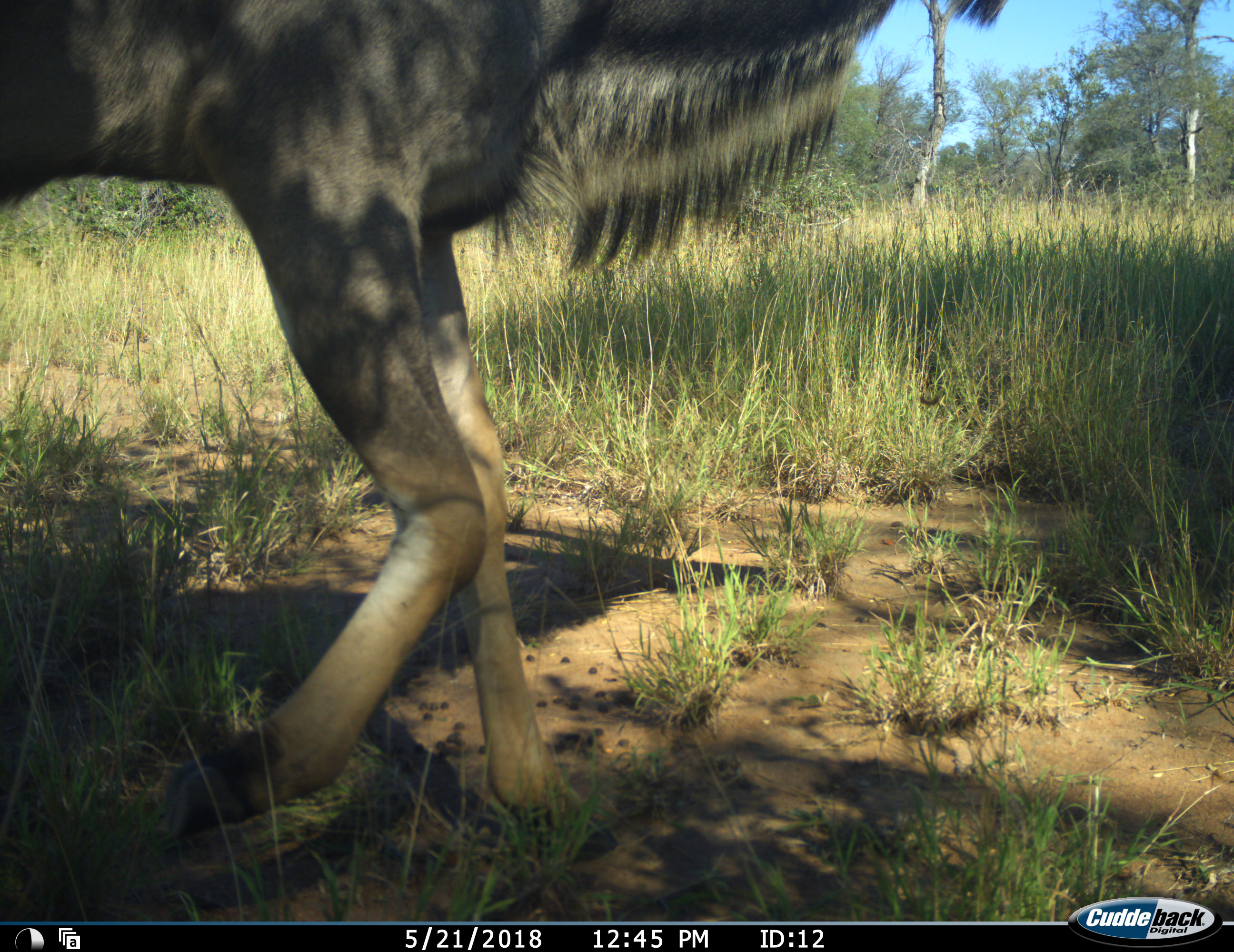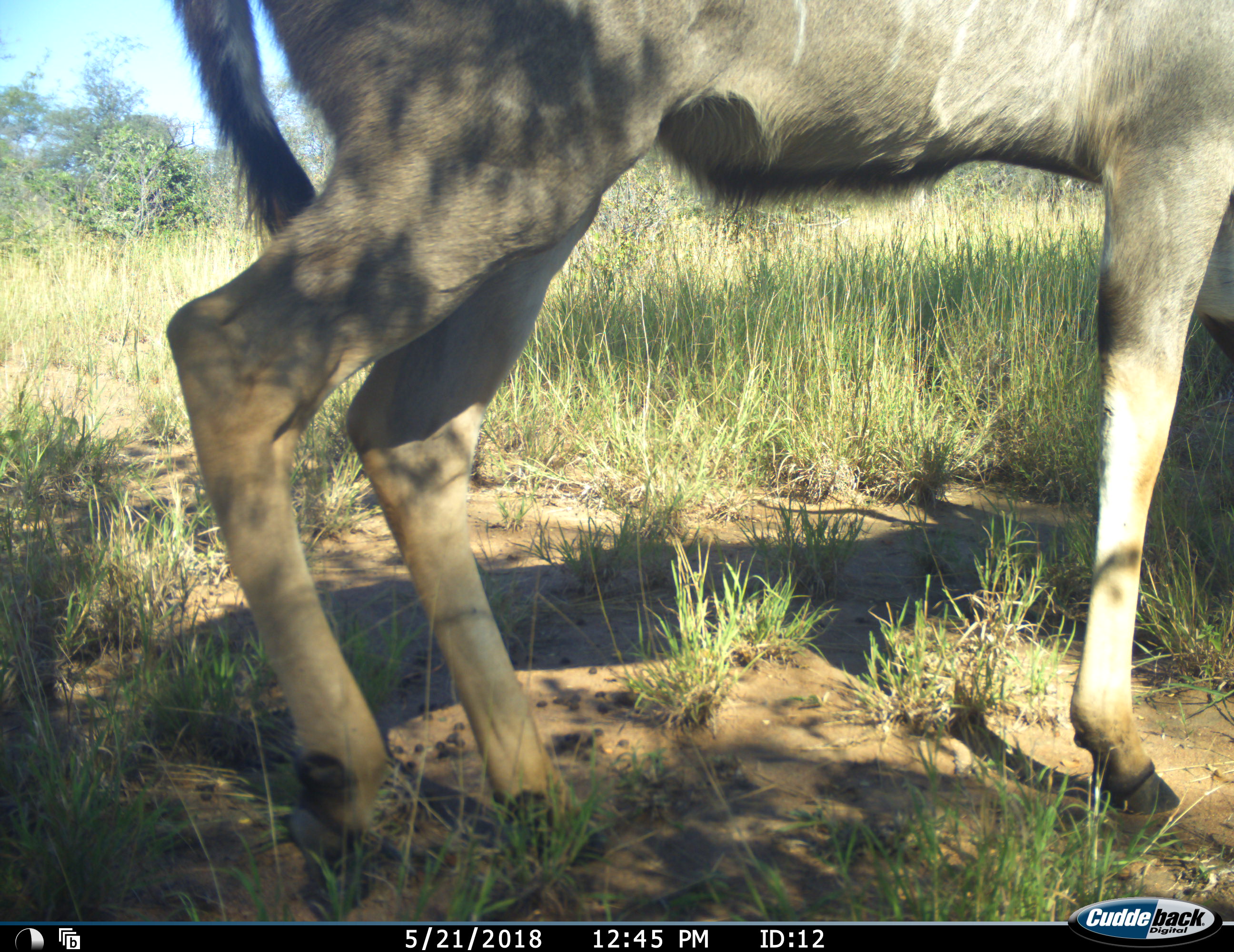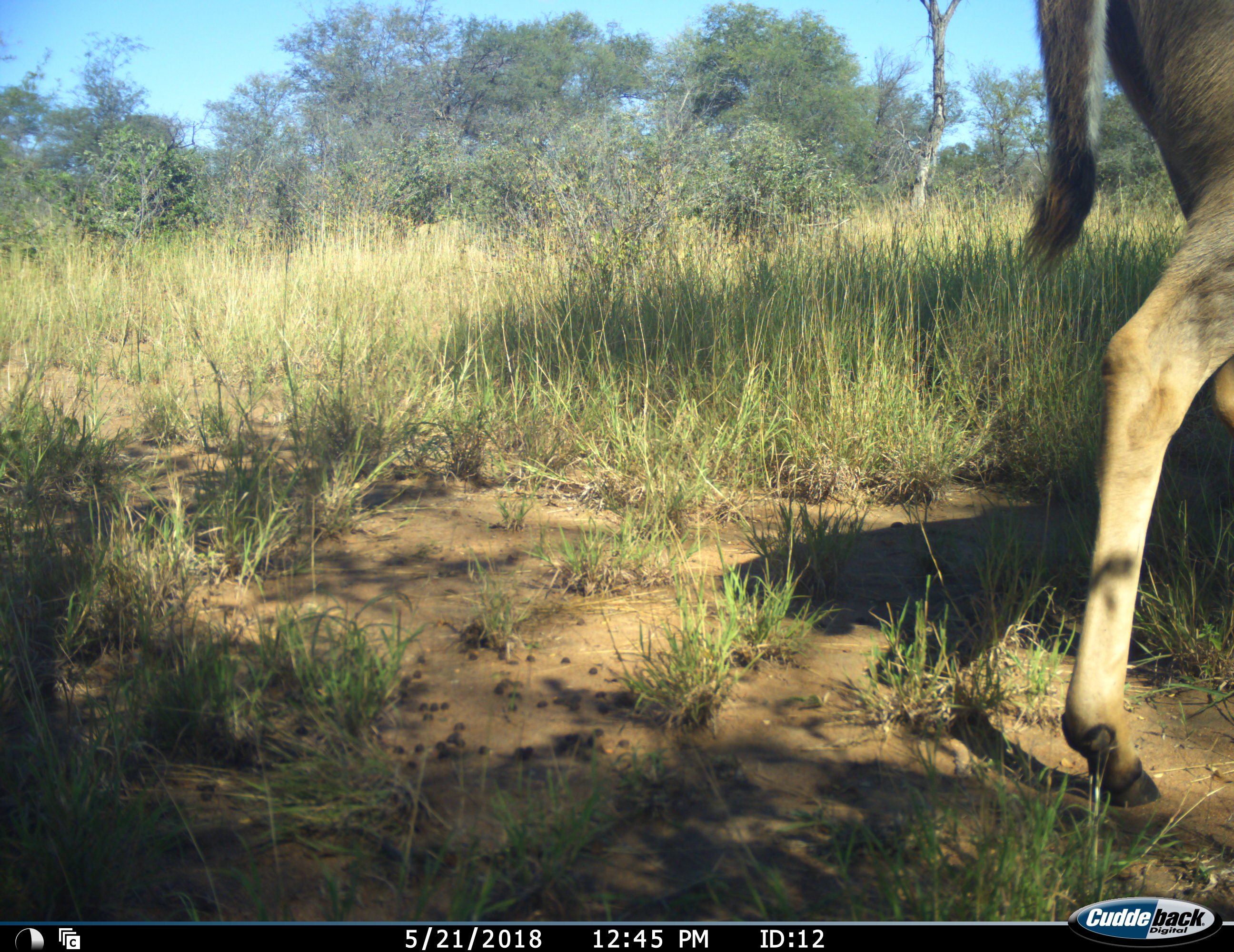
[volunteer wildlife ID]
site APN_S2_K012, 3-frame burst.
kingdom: Animalia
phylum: Chordata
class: Mammalia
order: Artiodactyla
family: Bovidae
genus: Tragelaphus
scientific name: Tragelaphus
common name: kudu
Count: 1.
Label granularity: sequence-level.